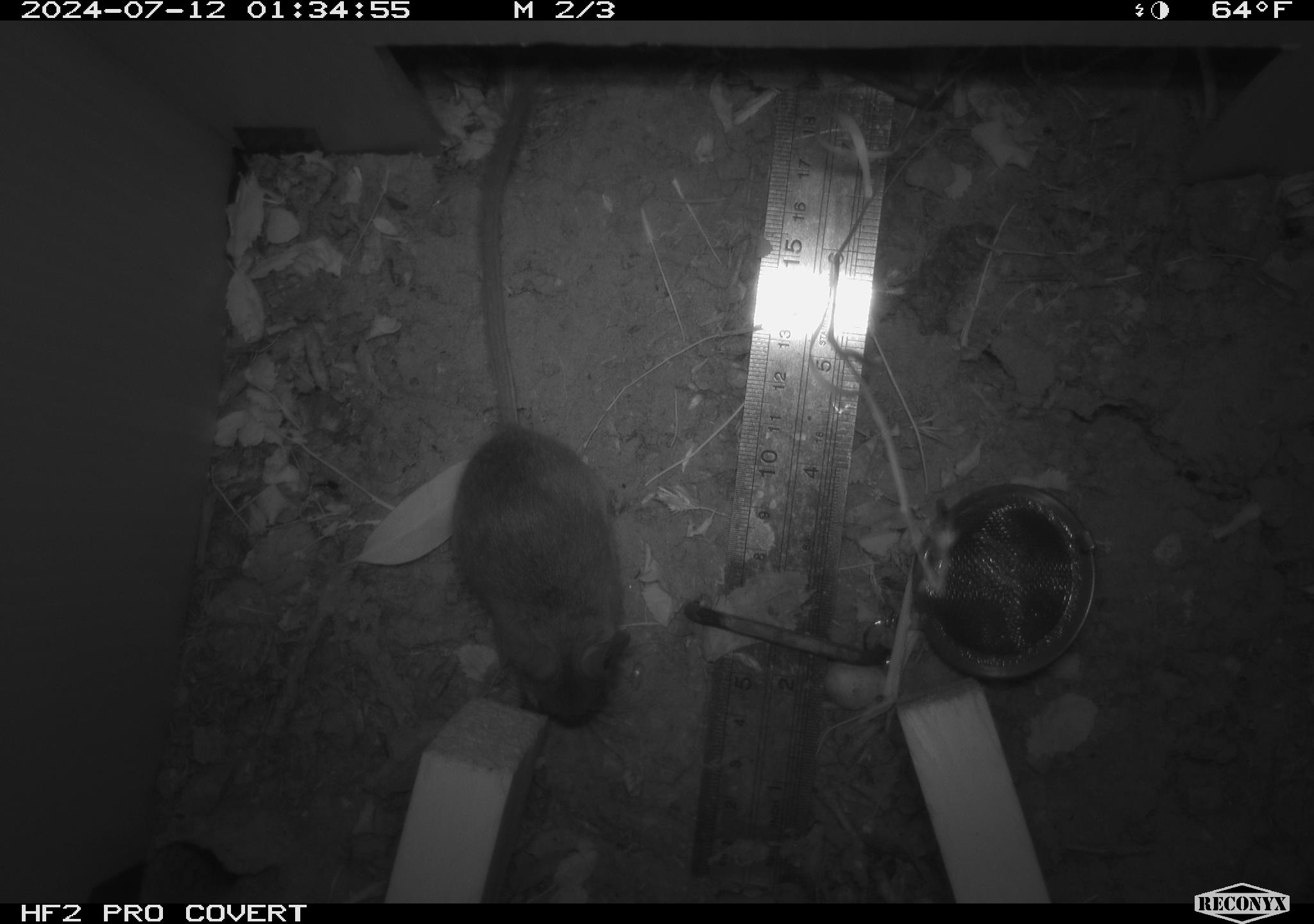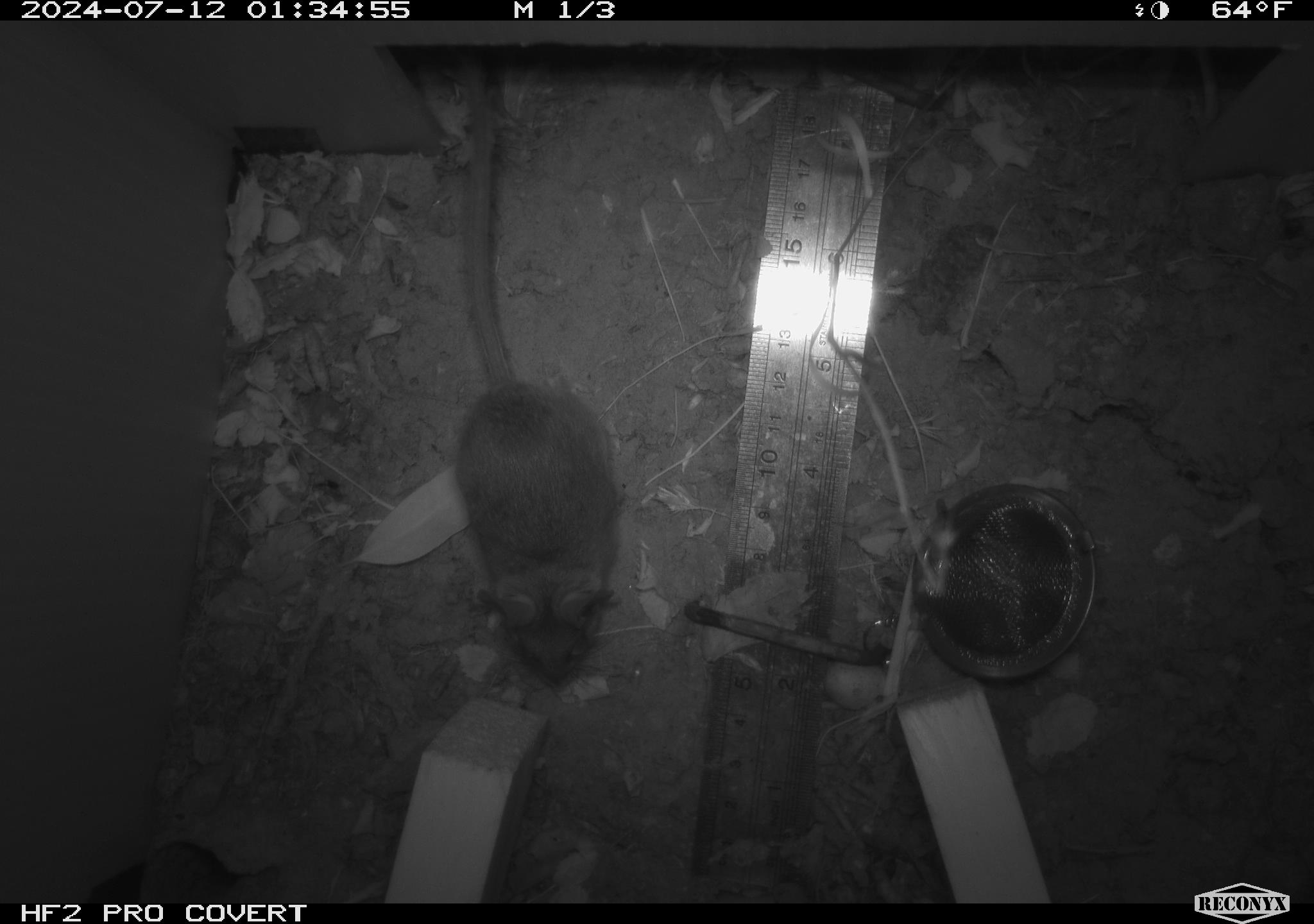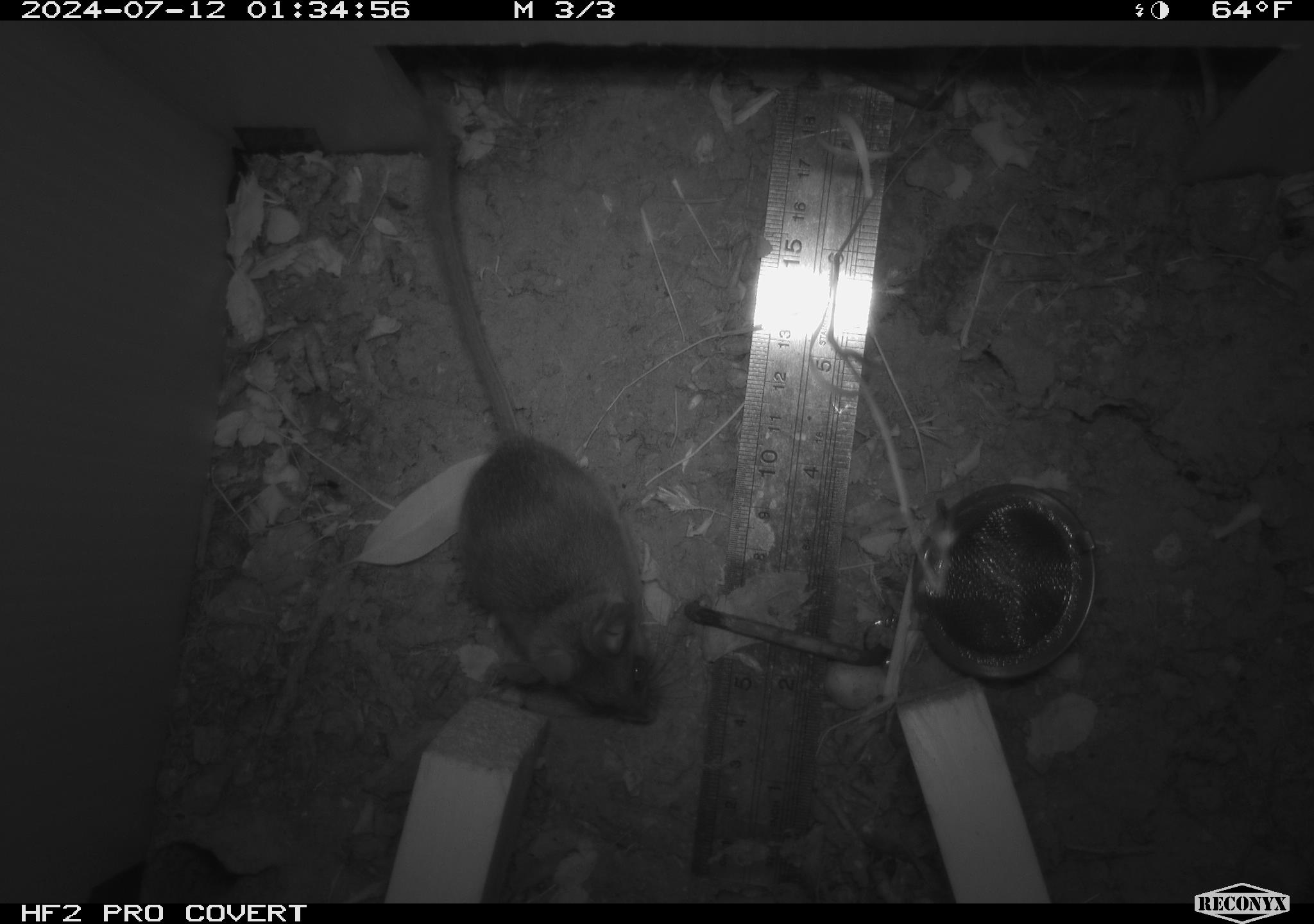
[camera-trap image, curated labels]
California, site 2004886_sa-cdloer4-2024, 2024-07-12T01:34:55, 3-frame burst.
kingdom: Animalia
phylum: Chordata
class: Mammalia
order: Rodentia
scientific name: Rodentia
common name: rodent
Rodent (Rodentia).